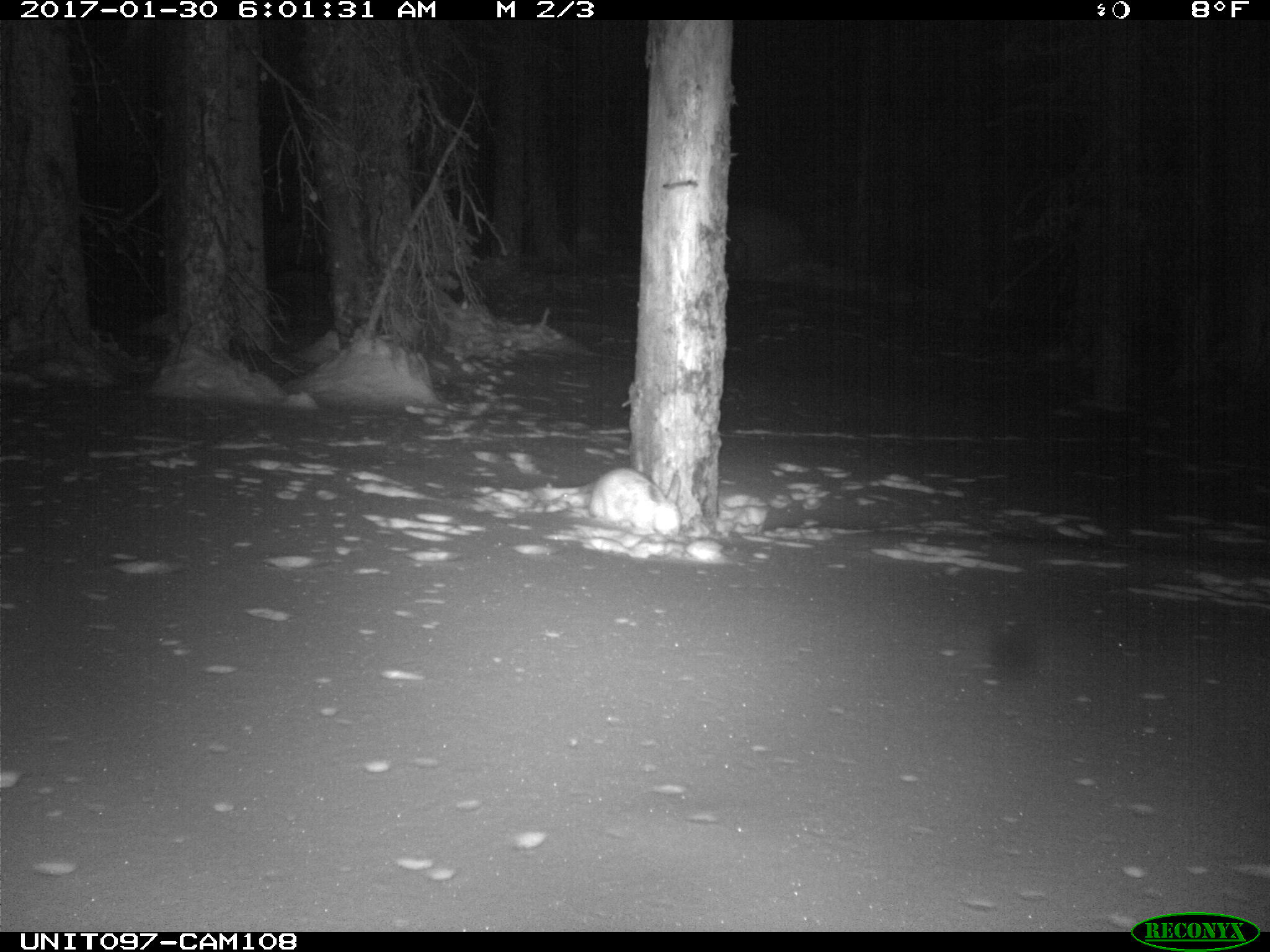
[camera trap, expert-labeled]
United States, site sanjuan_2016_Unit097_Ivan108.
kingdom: Animalia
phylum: Chordata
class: Mammalia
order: Lagomorpha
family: Leporidae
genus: Lepus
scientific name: Lepus americanus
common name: snowshoe hare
Lepus americanus (snowshoe hare).